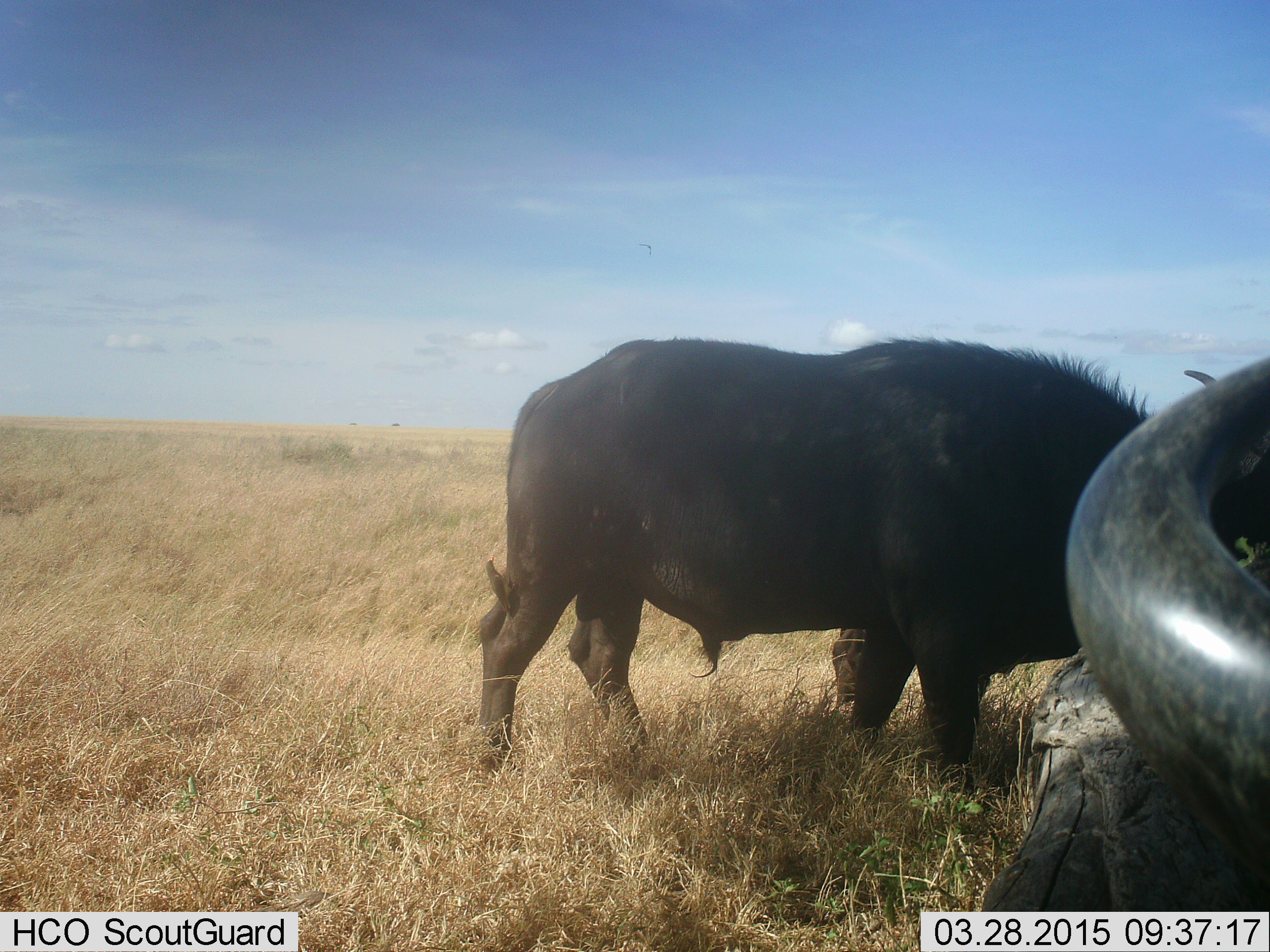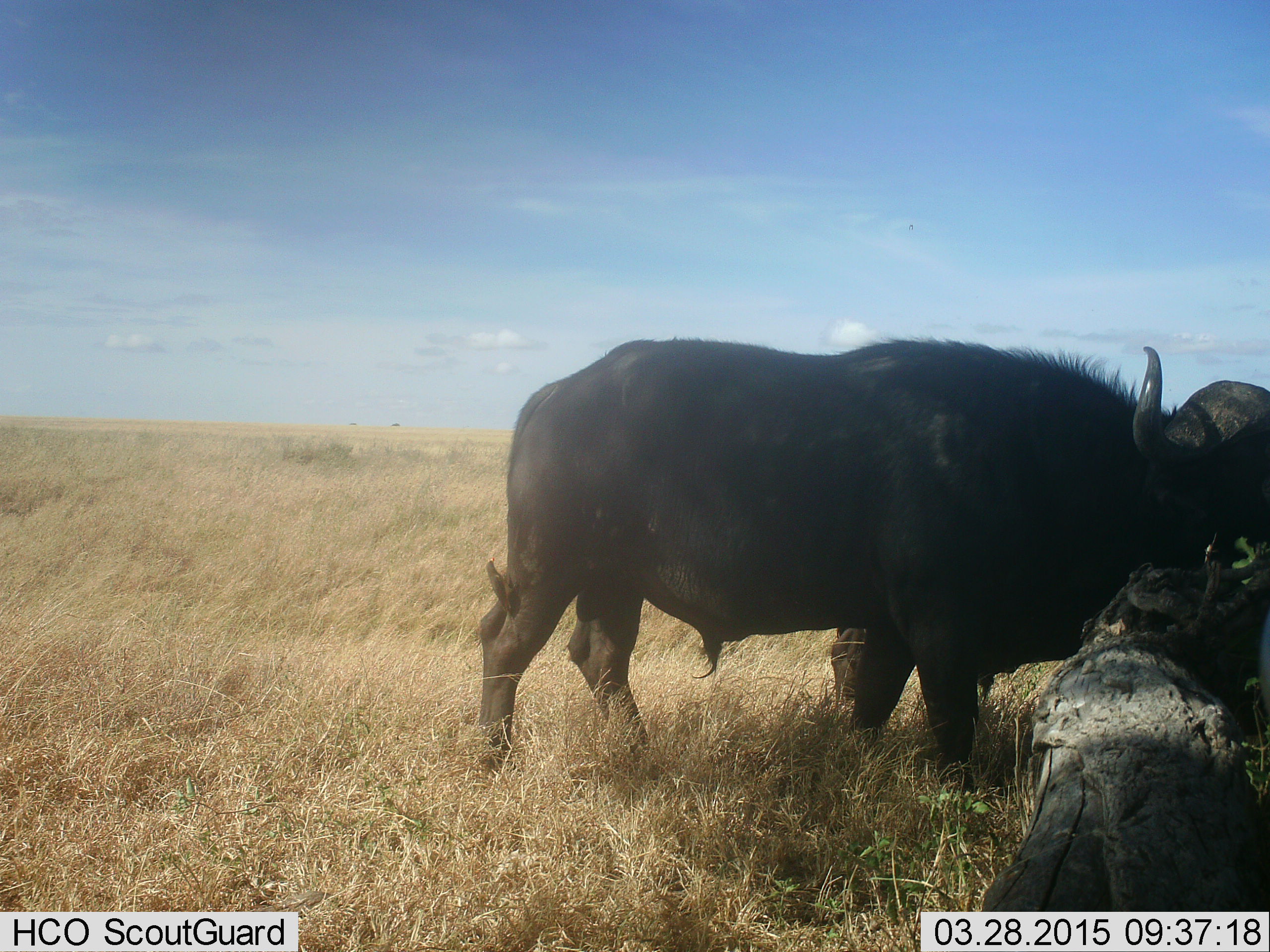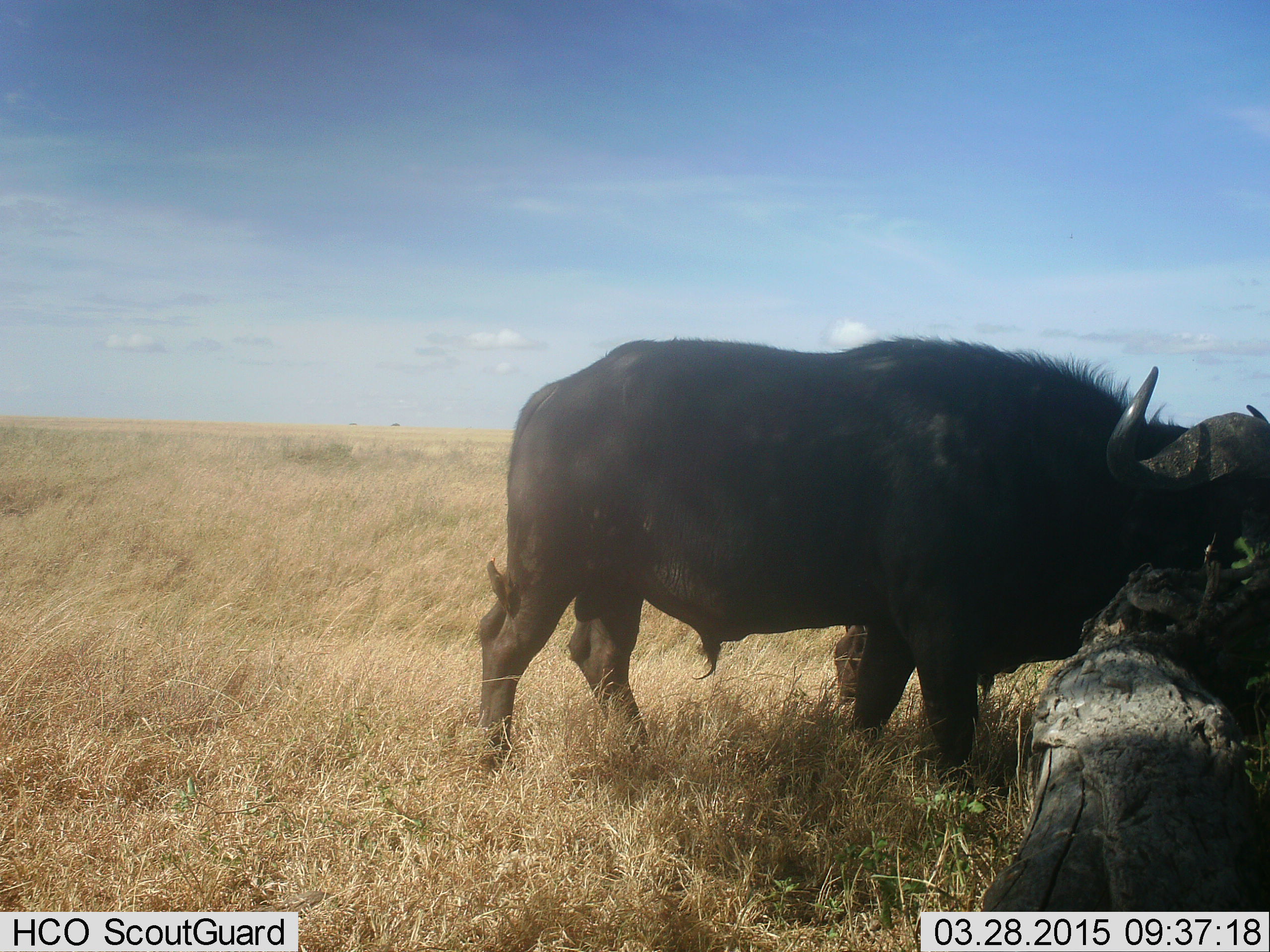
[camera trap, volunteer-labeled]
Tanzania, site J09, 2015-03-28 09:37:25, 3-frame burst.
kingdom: Animalia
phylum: Chordata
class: Mammalia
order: Artiodactyla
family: Bovidae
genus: Syncerus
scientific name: Syncerus caffer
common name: cape buffalo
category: buffalo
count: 2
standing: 55%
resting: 0%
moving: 27%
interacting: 9%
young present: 0%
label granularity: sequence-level